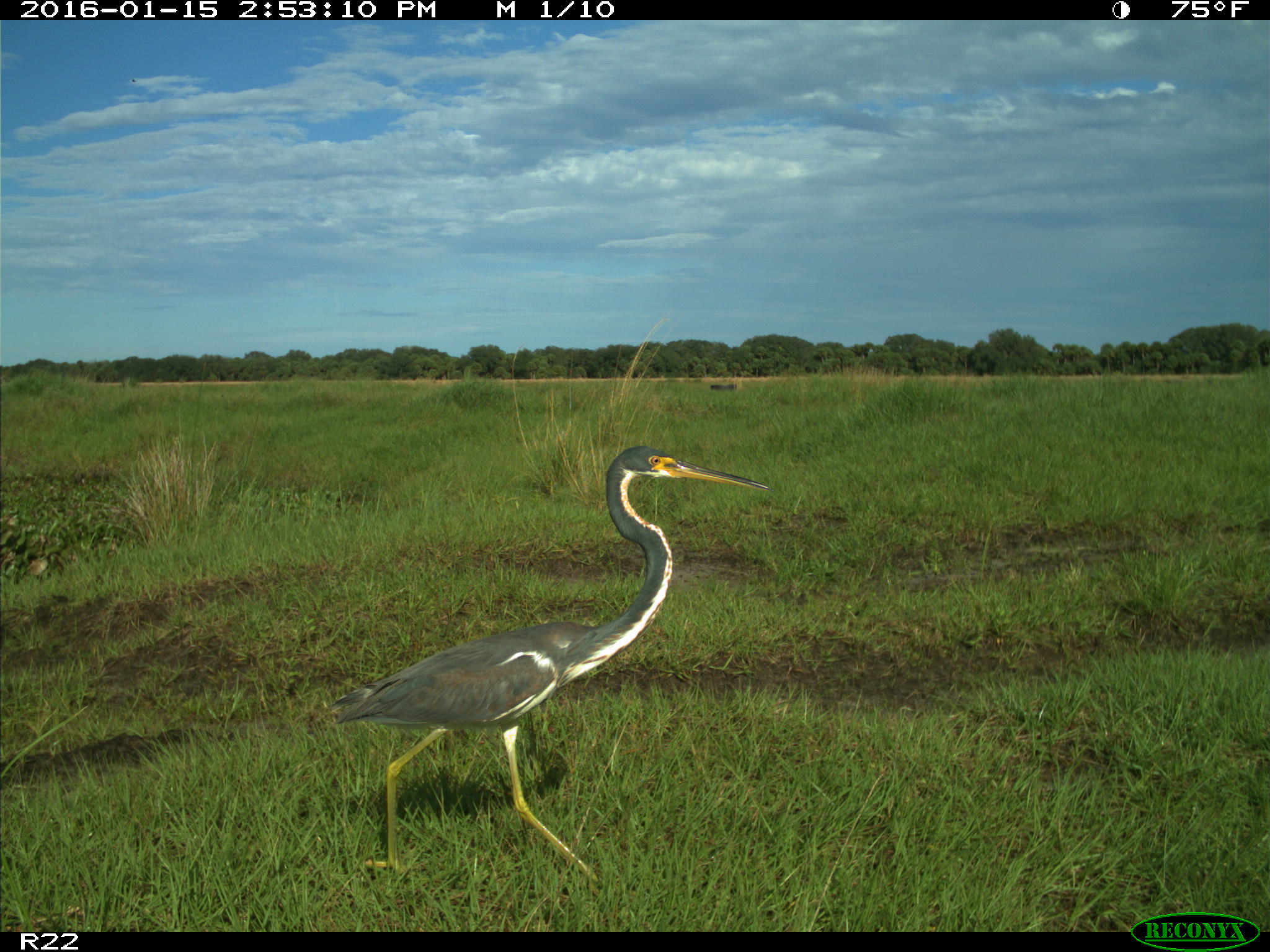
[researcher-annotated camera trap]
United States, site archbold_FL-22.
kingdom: Animalia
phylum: Chordata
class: Aves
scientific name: Aves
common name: birds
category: unidentified bird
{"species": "unidentified bird (birds) (Aves)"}